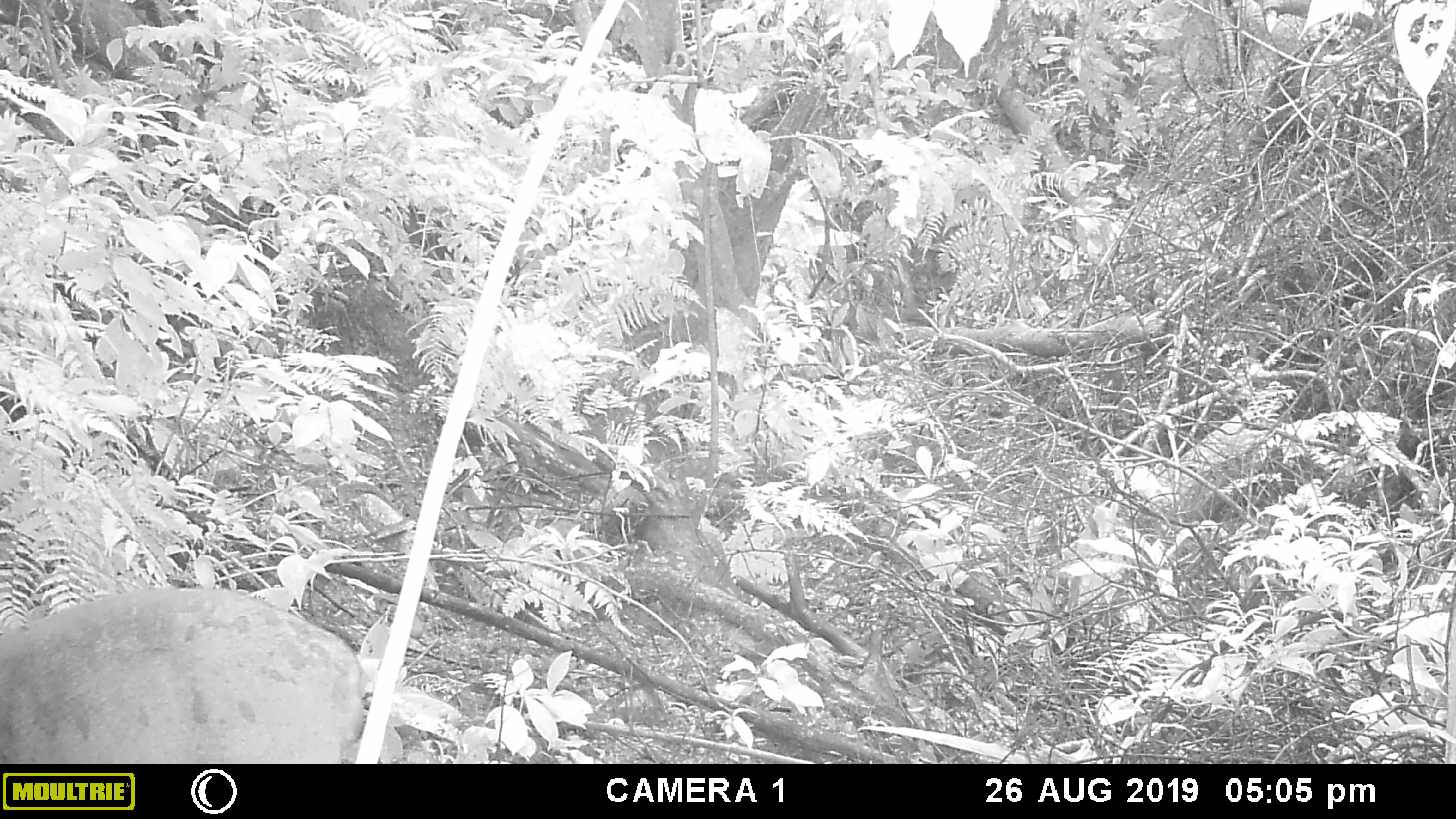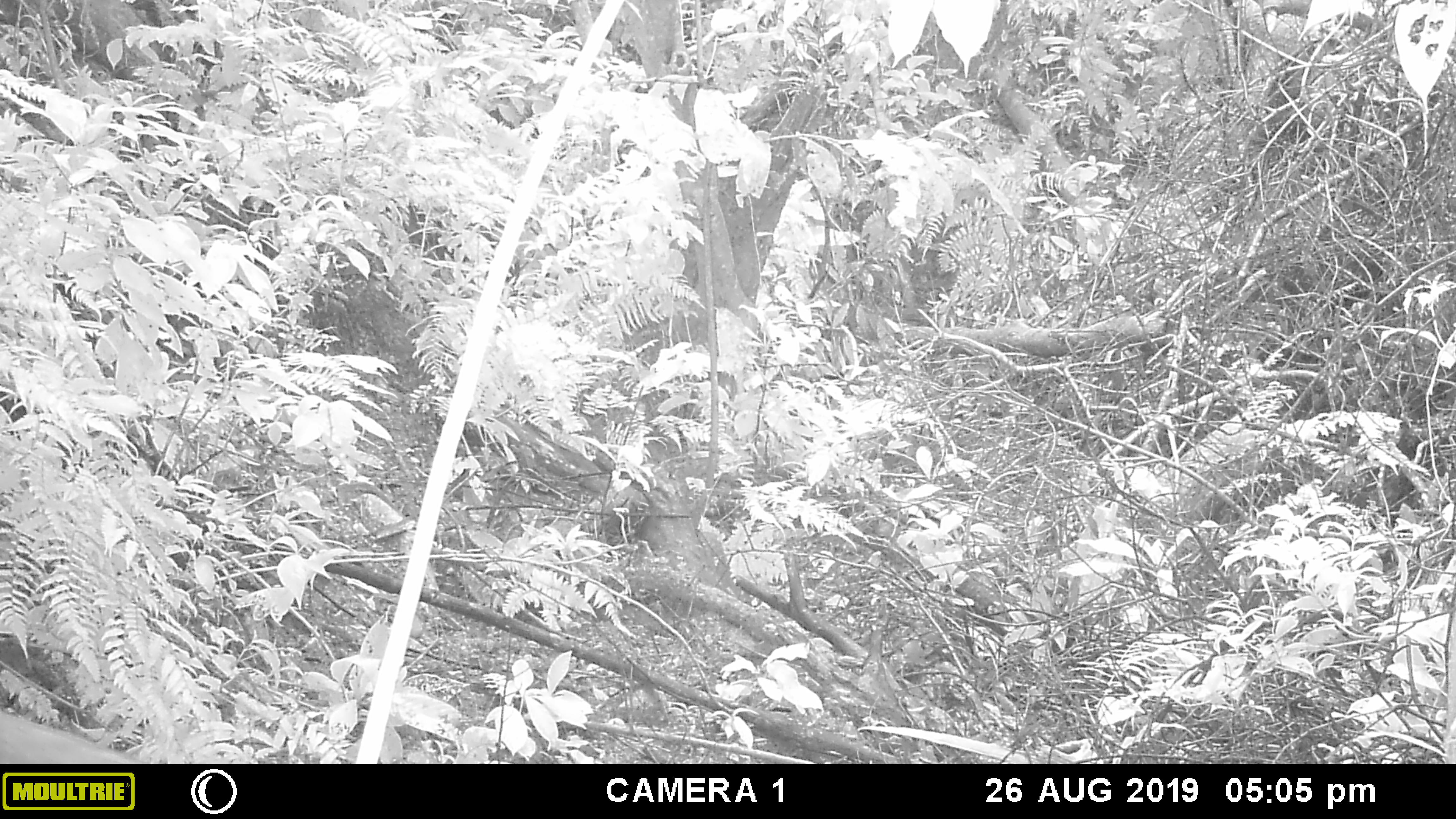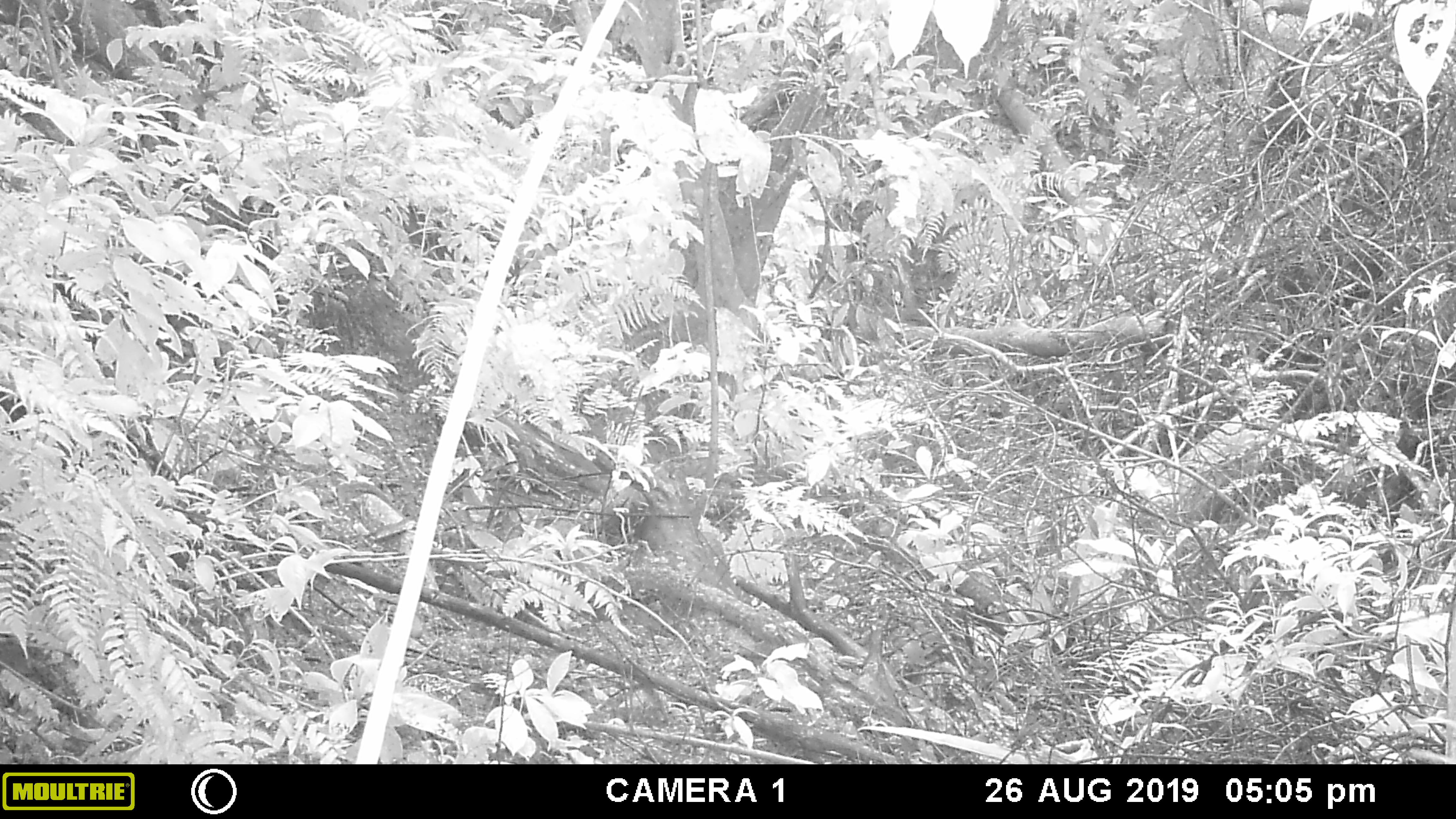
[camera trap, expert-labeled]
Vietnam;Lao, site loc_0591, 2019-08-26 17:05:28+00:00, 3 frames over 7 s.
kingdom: Animalia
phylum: Chordata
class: Mammalia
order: Primates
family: Cercopithecidae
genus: Macaca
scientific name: Macaca arctoides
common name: stump-tailed macaque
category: stump tailed macaque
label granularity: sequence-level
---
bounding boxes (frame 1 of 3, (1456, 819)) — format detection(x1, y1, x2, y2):
stump tailed macaque: detection(0, 585, 363, 764)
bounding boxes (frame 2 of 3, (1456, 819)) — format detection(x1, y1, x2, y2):
stump tailed macaque: detection(0, 710, 151, 764)